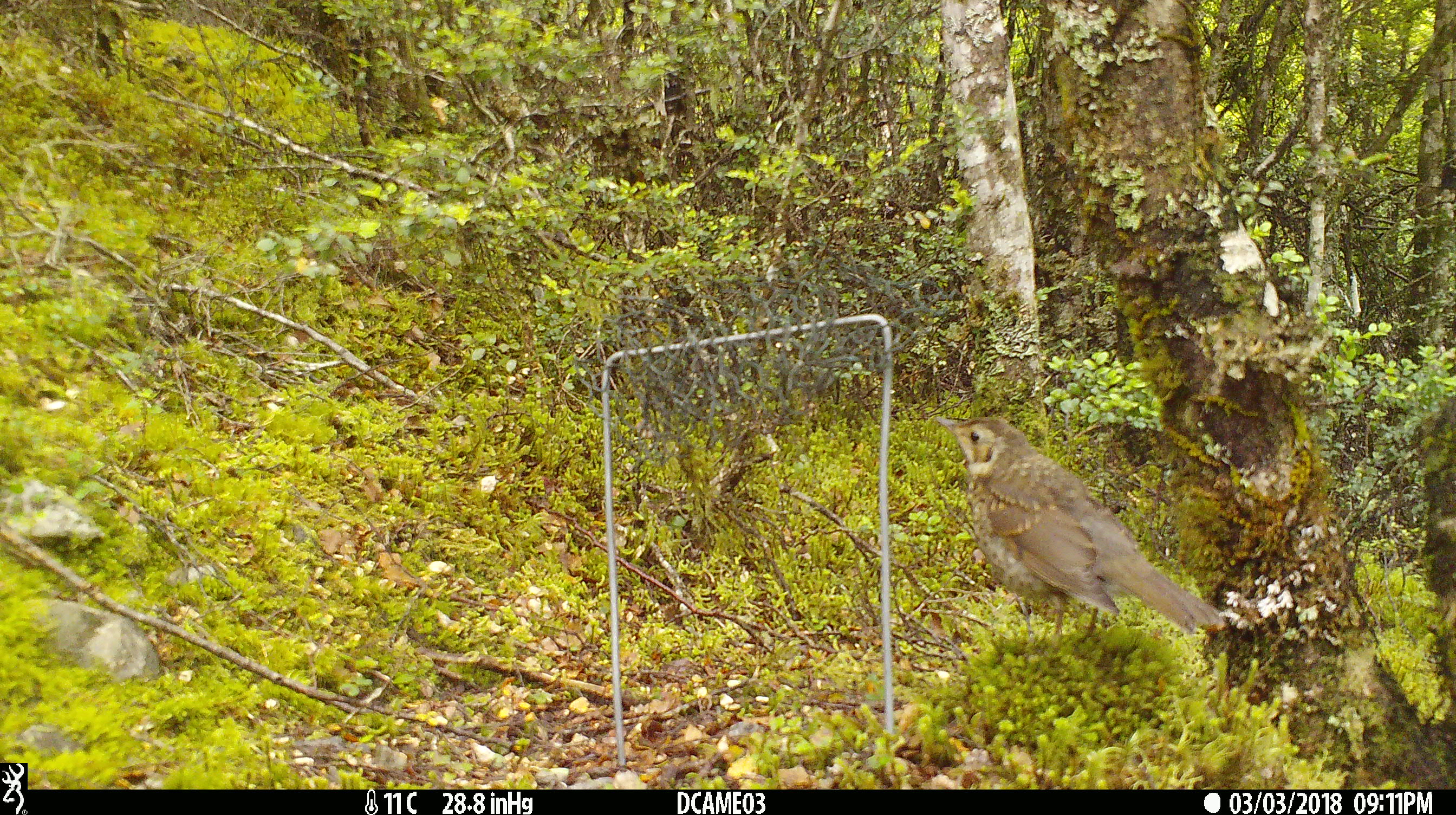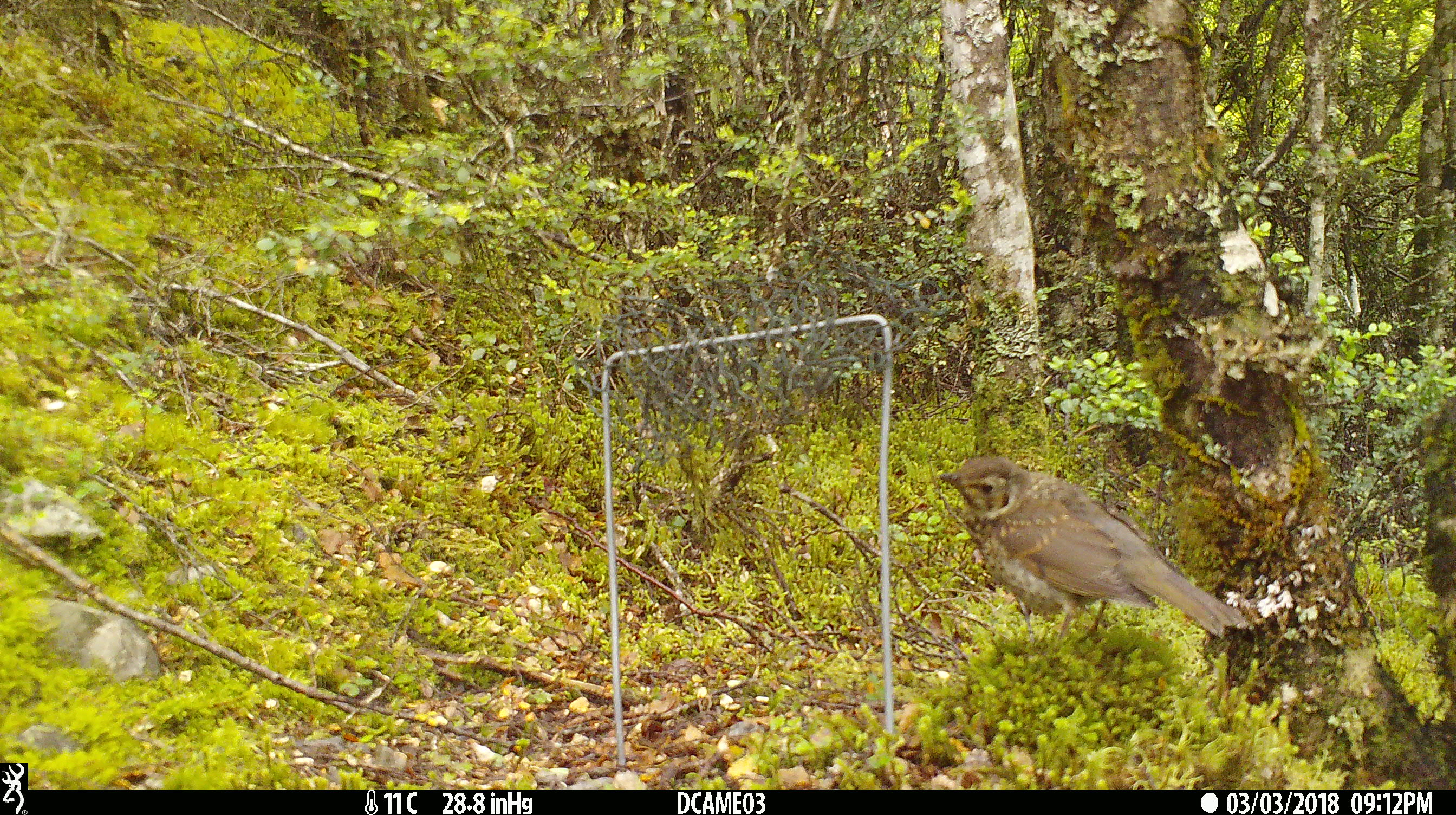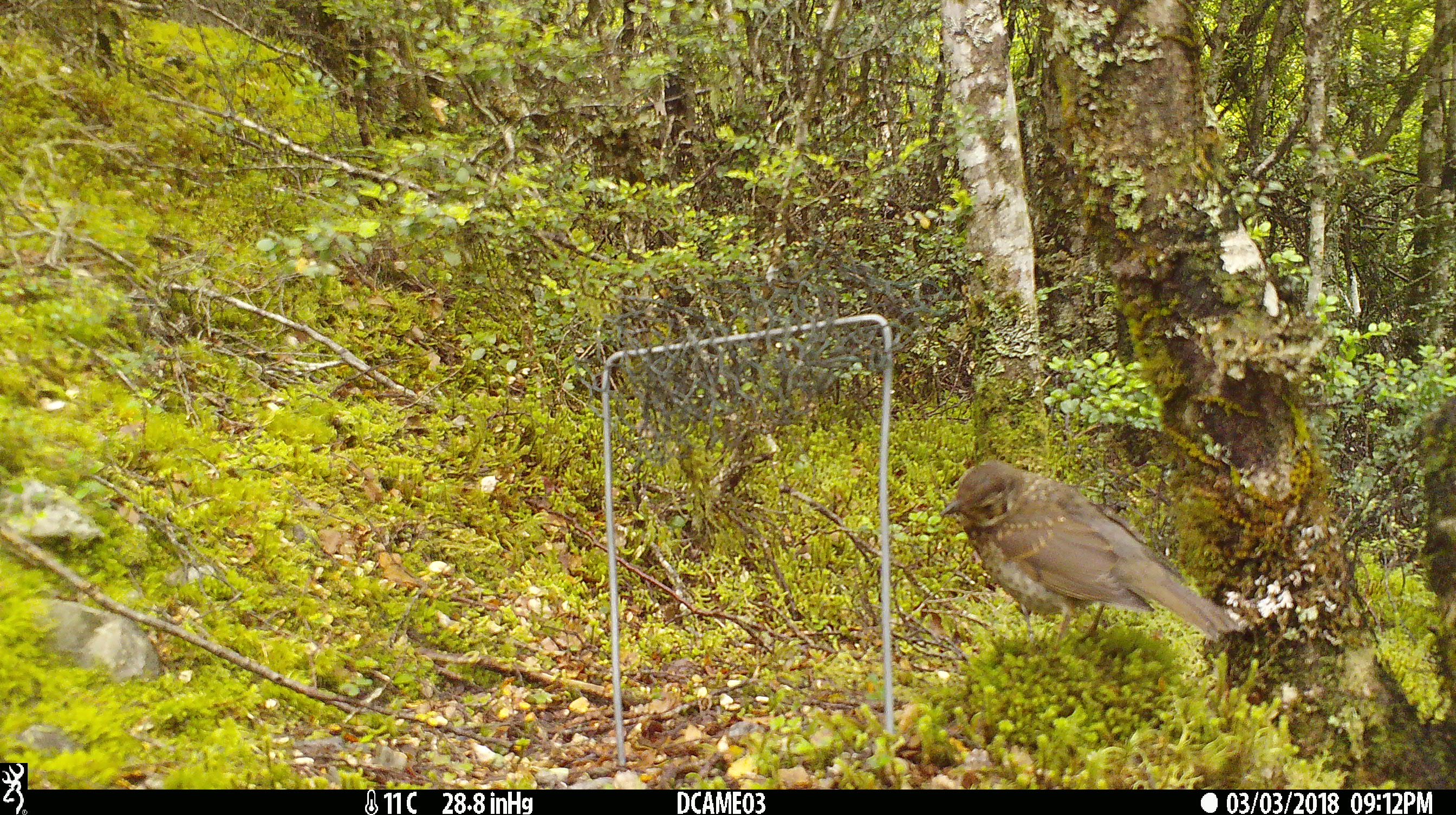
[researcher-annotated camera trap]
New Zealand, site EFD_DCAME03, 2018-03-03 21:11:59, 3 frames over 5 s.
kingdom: Animalia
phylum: Chordata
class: Aves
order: Passeriformes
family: Turdidae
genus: Turdus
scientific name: Turdus philomelos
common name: song thrush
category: thrush